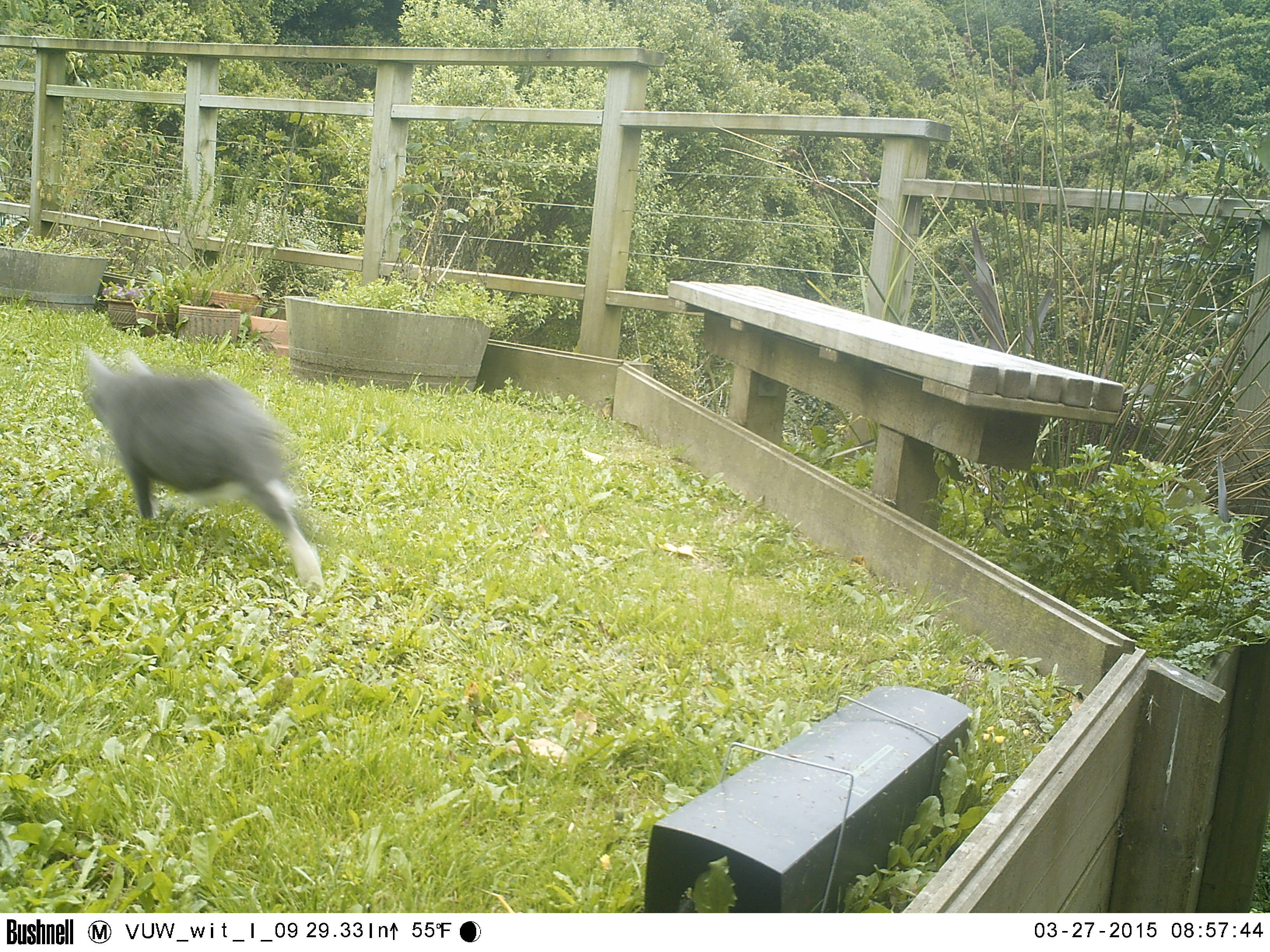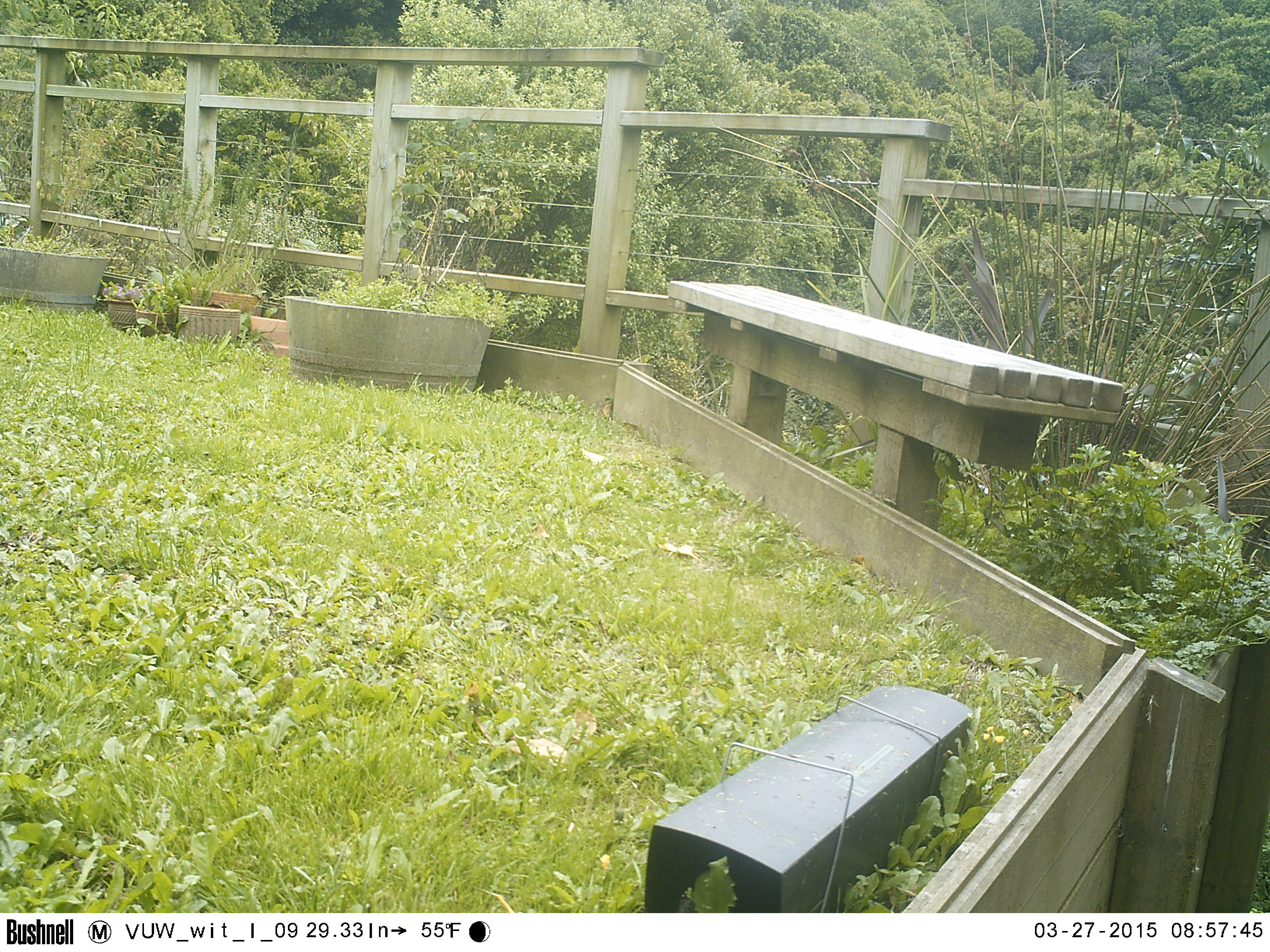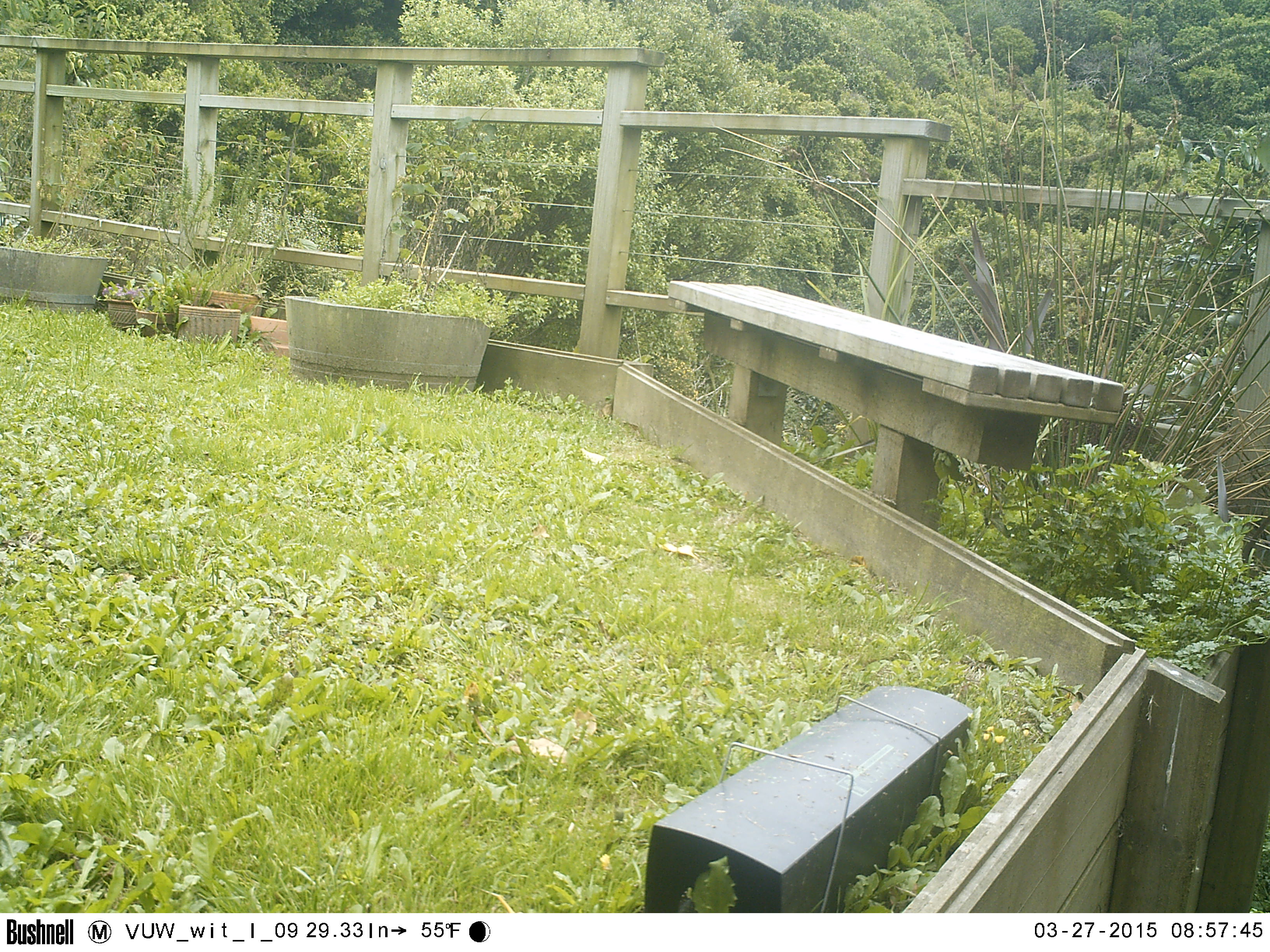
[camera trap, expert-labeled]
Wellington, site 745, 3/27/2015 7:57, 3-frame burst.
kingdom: Animalia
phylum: Chordata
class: Mammalia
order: Carnivora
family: Felidae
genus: Felis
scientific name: Felis catus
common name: cat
Cat (Felis catus).